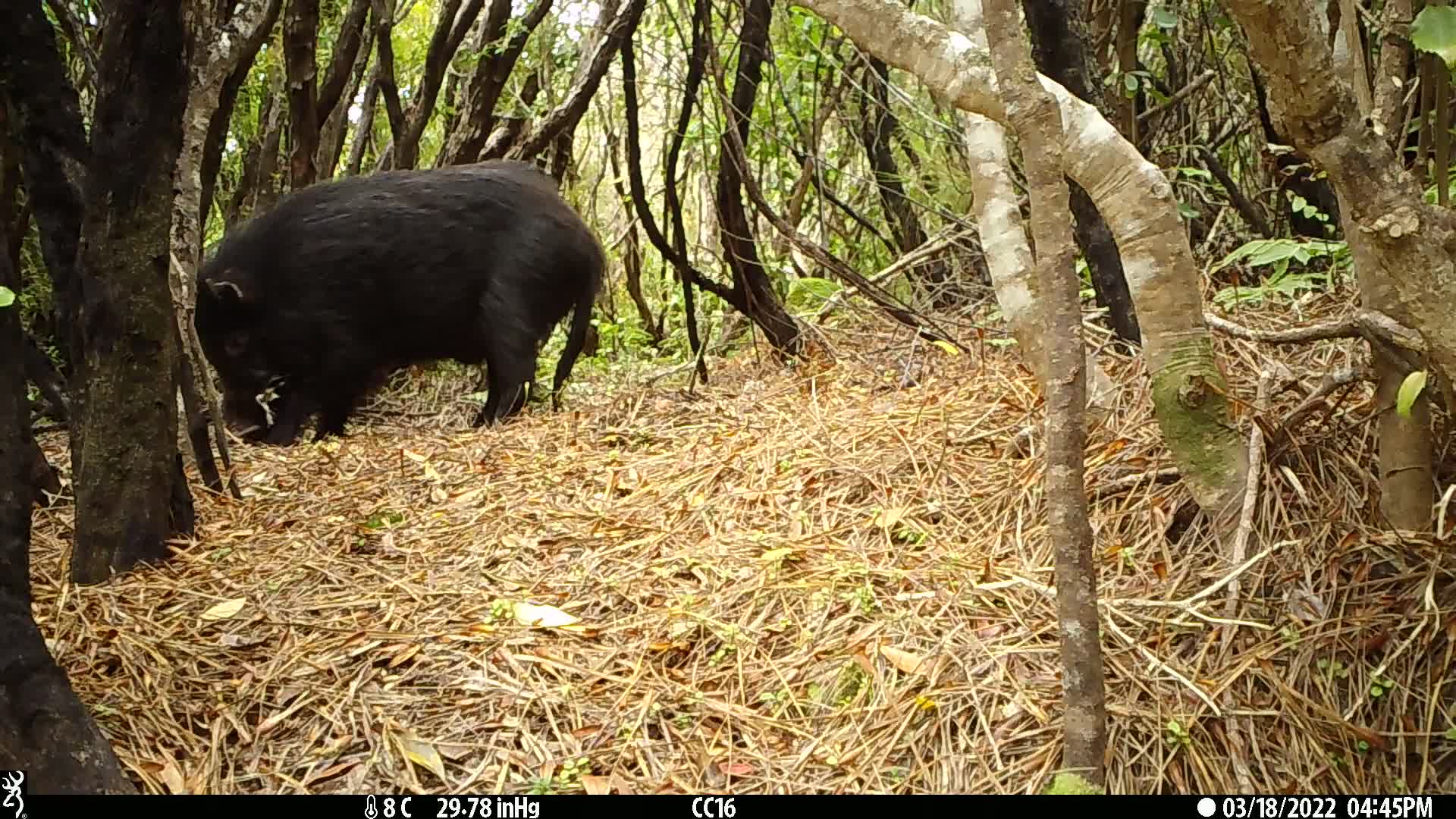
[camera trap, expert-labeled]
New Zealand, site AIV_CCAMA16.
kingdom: Animalia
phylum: Chordata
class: Mammalia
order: Artiodactyla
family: Suidae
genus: Sus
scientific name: Sus scrofa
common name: pig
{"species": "pig (Sus scrofa)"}